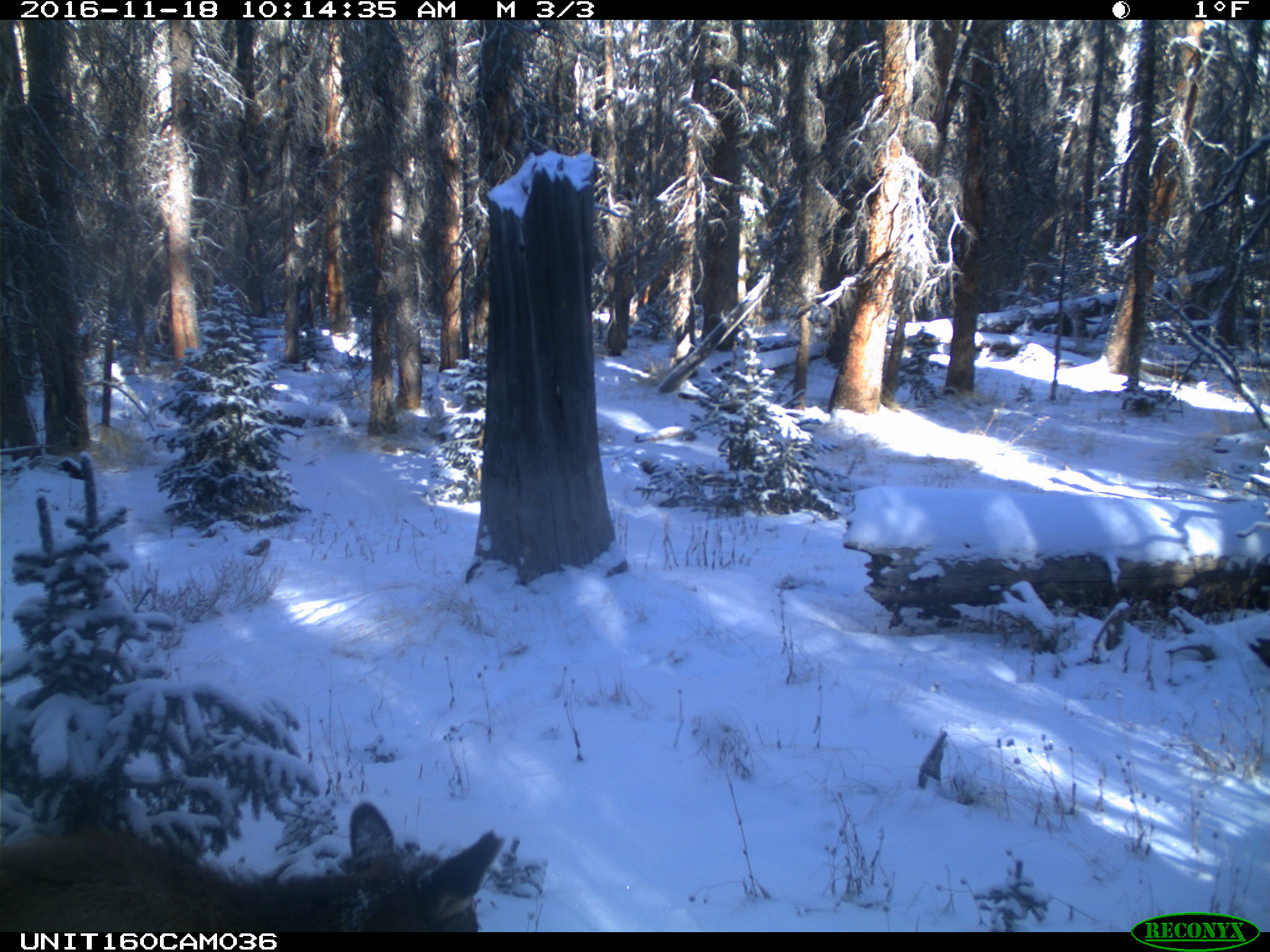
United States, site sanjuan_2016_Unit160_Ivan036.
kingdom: Animalia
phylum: Chordata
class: Mammalia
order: Artiodactyla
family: Cervidae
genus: Cervus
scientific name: Cervus elaphus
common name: red deer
Cervus elaphus (red deer).